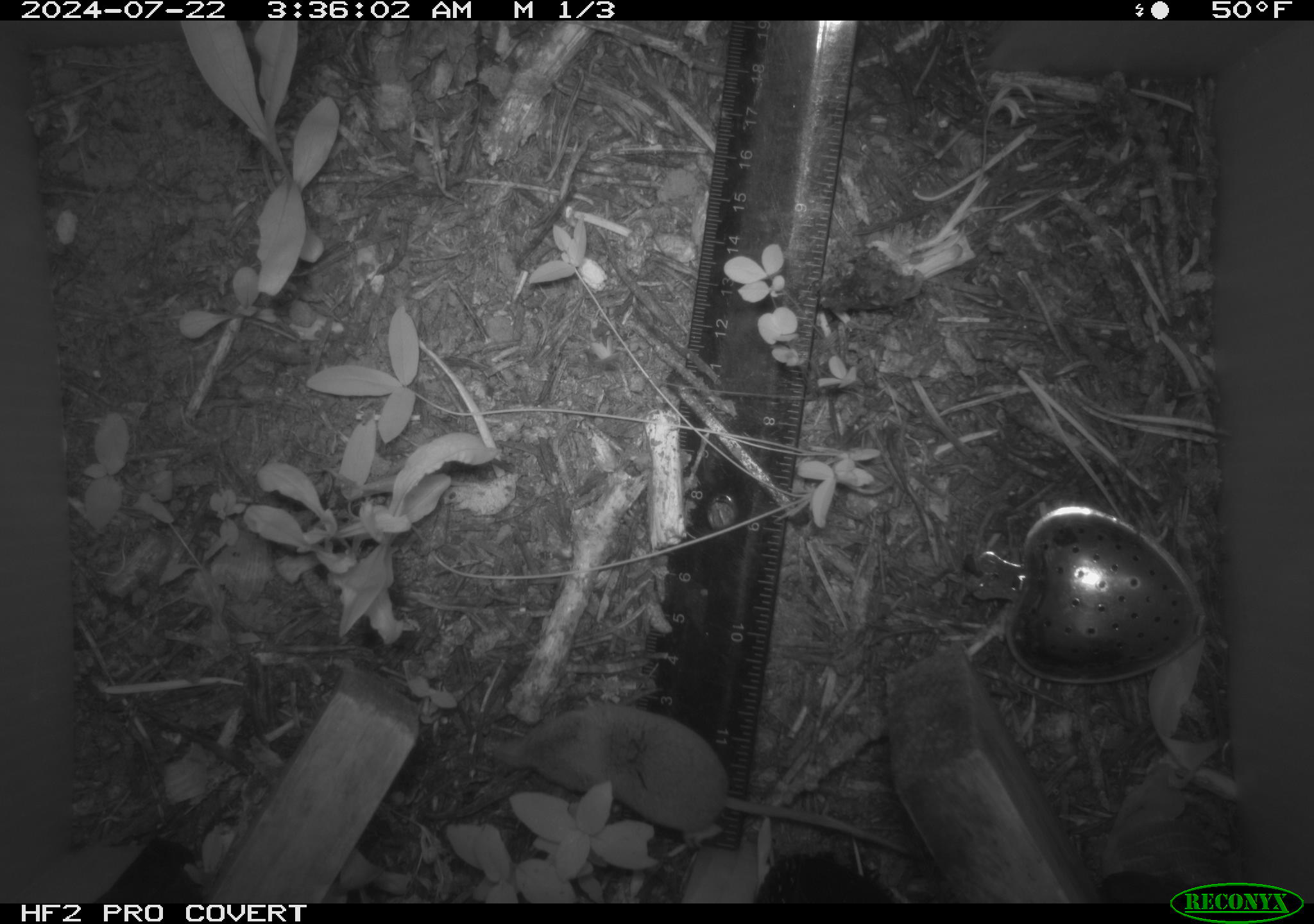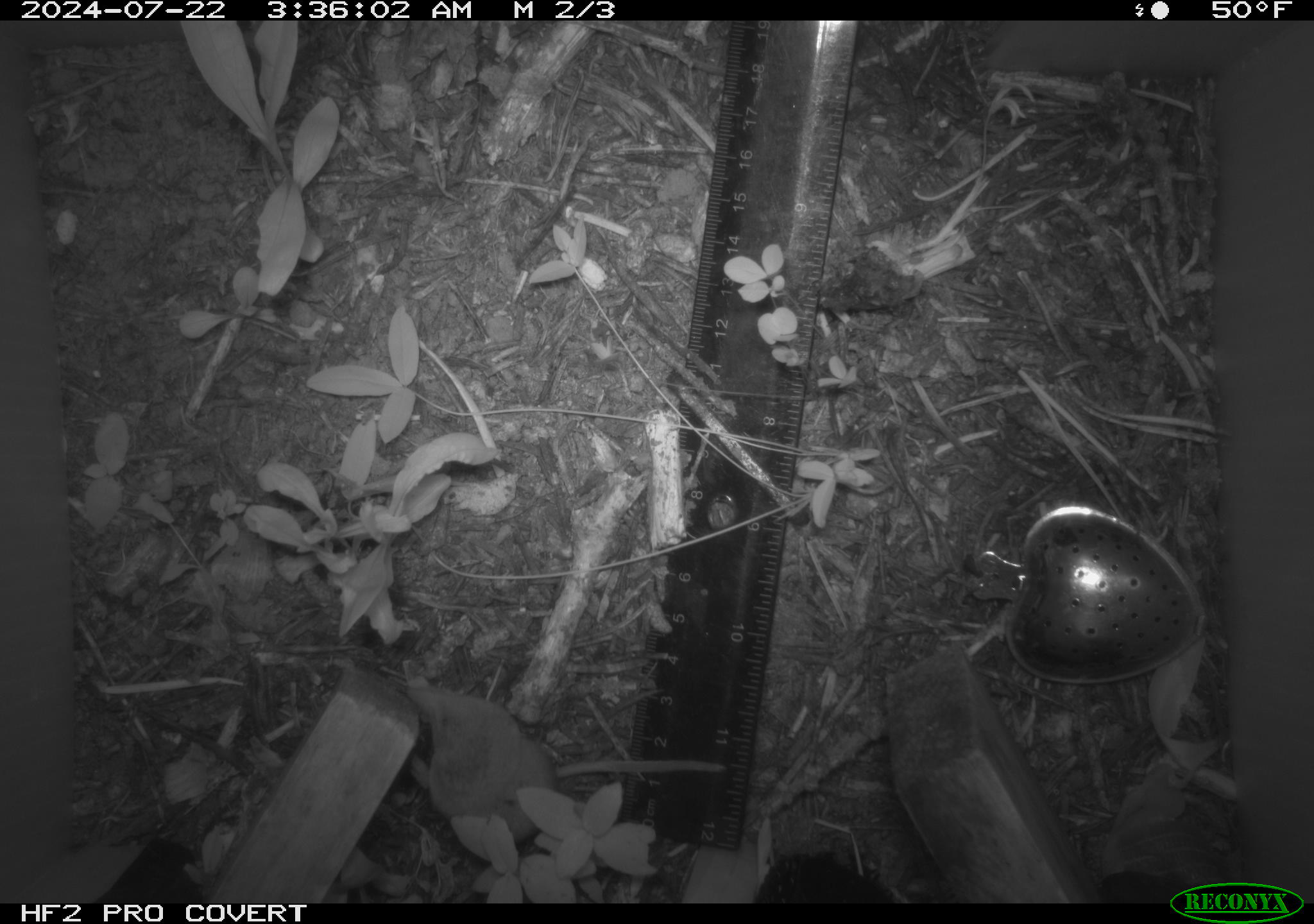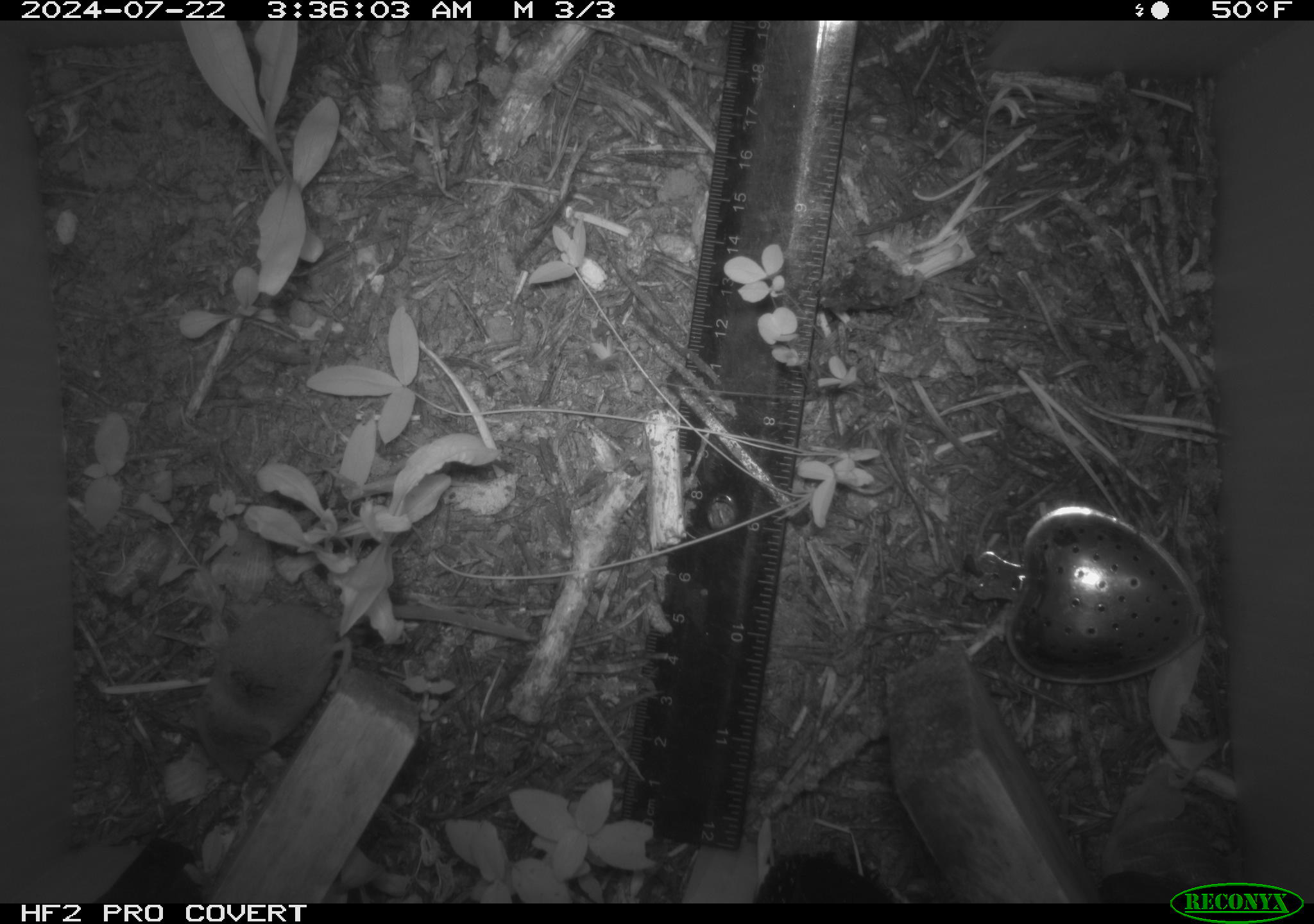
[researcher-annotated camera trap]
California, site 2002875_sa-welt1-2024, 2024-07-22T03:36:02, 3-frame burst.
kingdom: Animalia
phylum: Chordata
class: Mammalia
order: Eulipotyphla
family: Soricidae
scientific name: Soricidae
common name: shrews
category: soricidae family